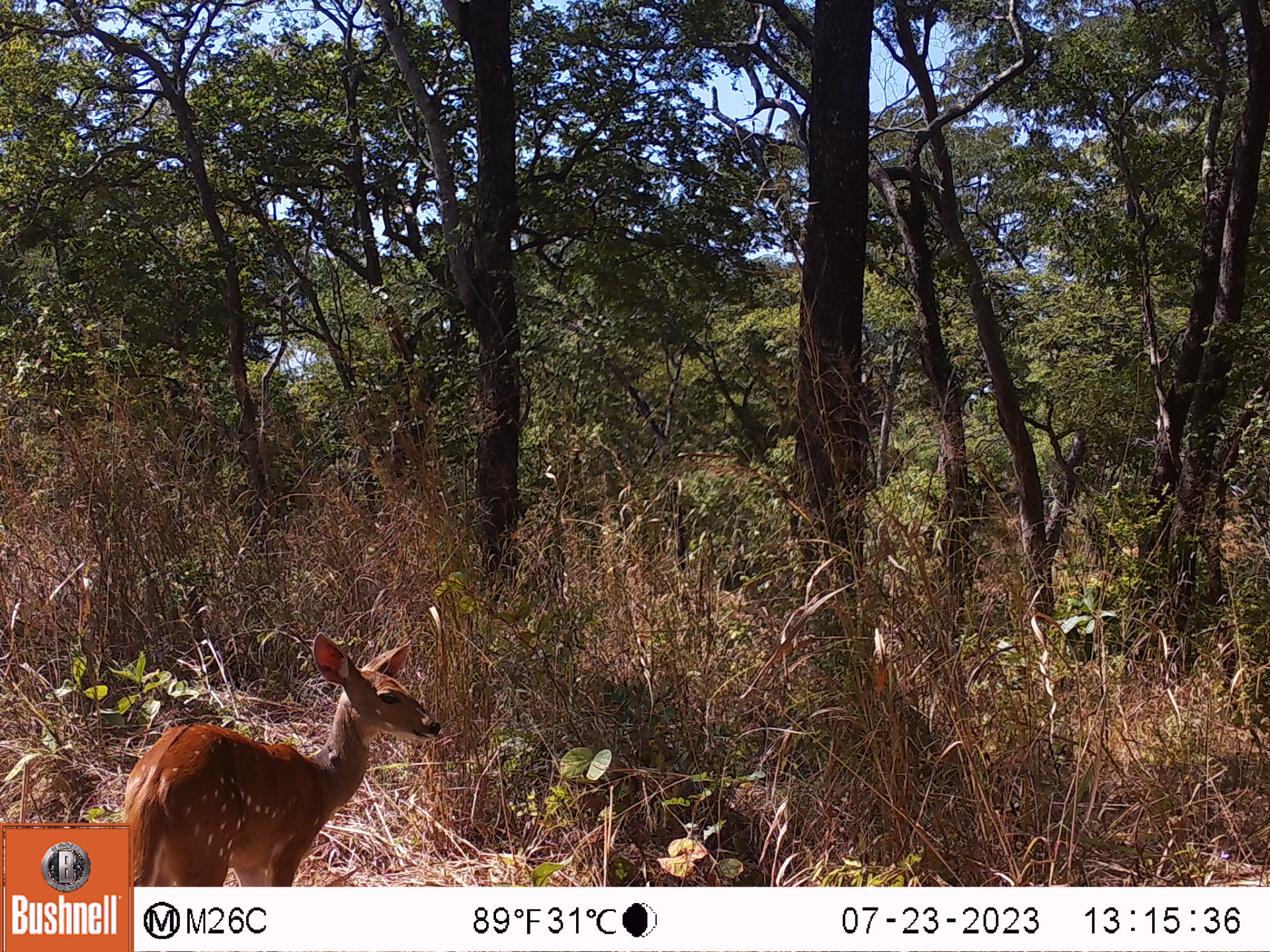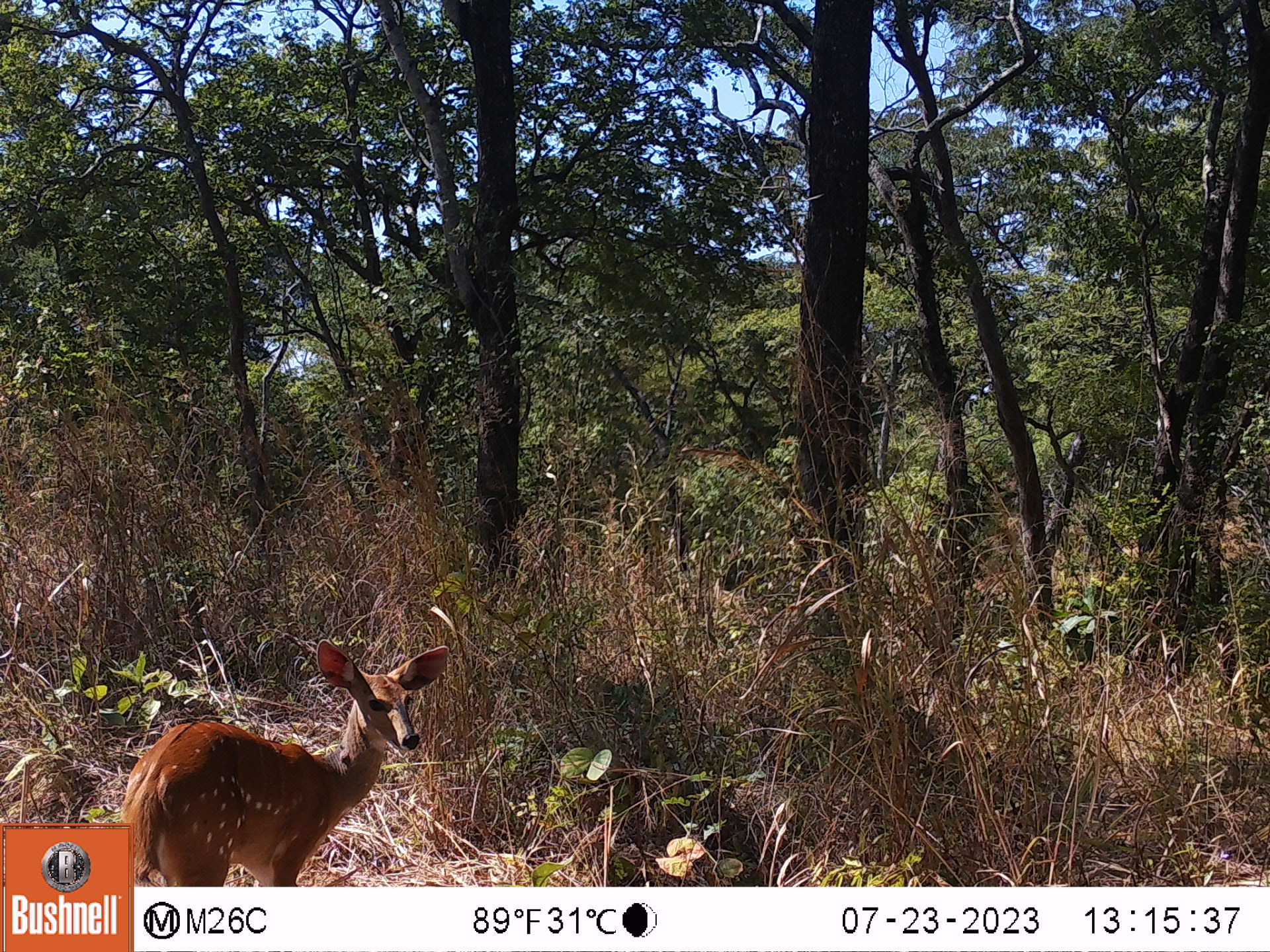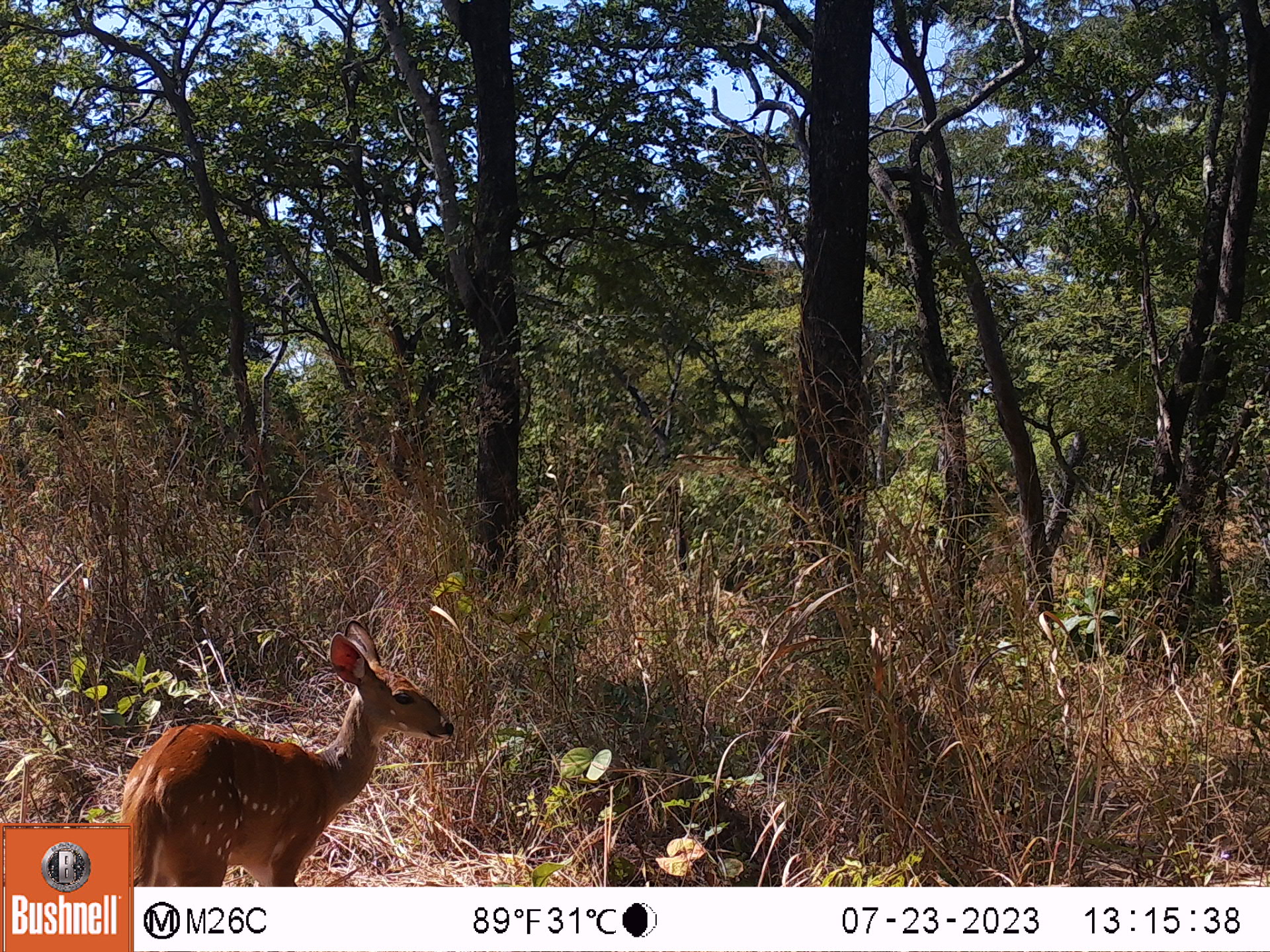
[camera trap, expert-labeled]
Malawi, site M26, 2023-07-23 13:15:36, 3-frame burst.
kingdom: Animalia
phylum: Chordata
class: Mammalia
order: Artiodactyla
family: Bovidae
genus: Tragelaphus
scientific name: Tragelaphus sylvaticus sylvaticus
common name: cape bushbuck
Cape bushbuck (Tragelaphus sylvaticus sylvaticus), count 1.